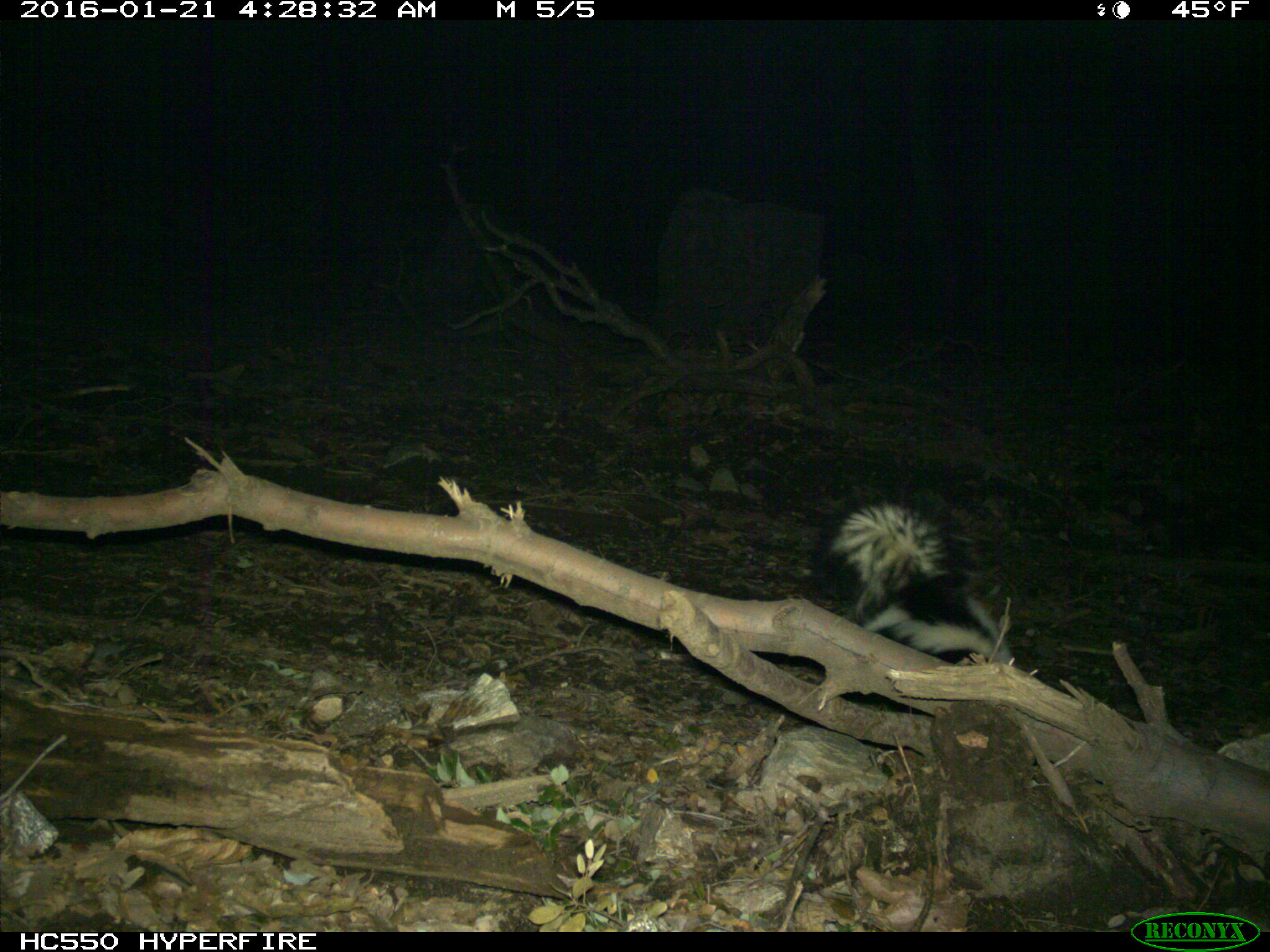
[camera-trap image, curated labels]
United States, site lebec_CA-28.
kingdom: Animalia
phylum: Chordata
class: Mammalia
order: Carnivora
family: Mephitidae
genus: Mephitis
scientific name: Mephitis mephitis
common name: striped skunk